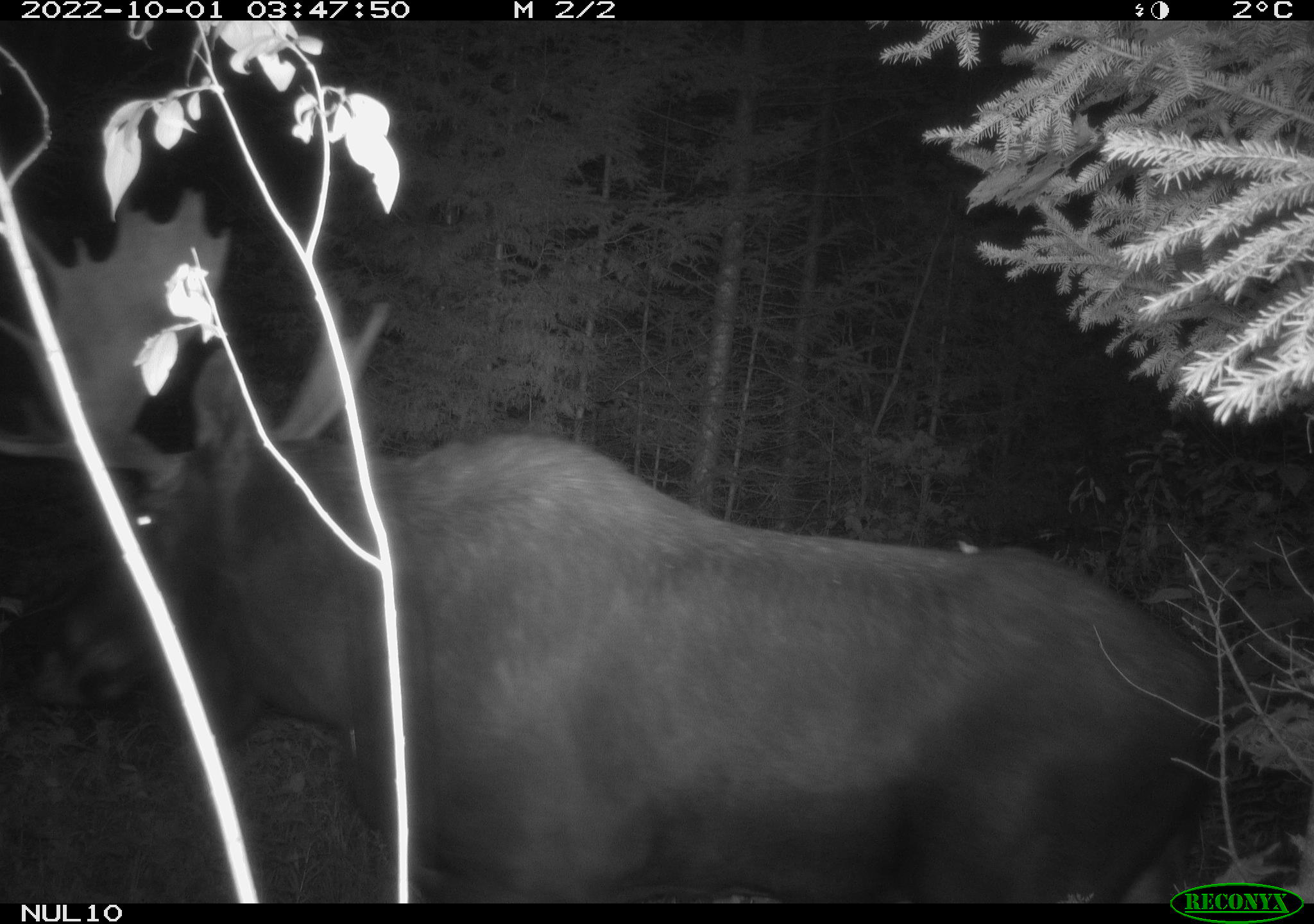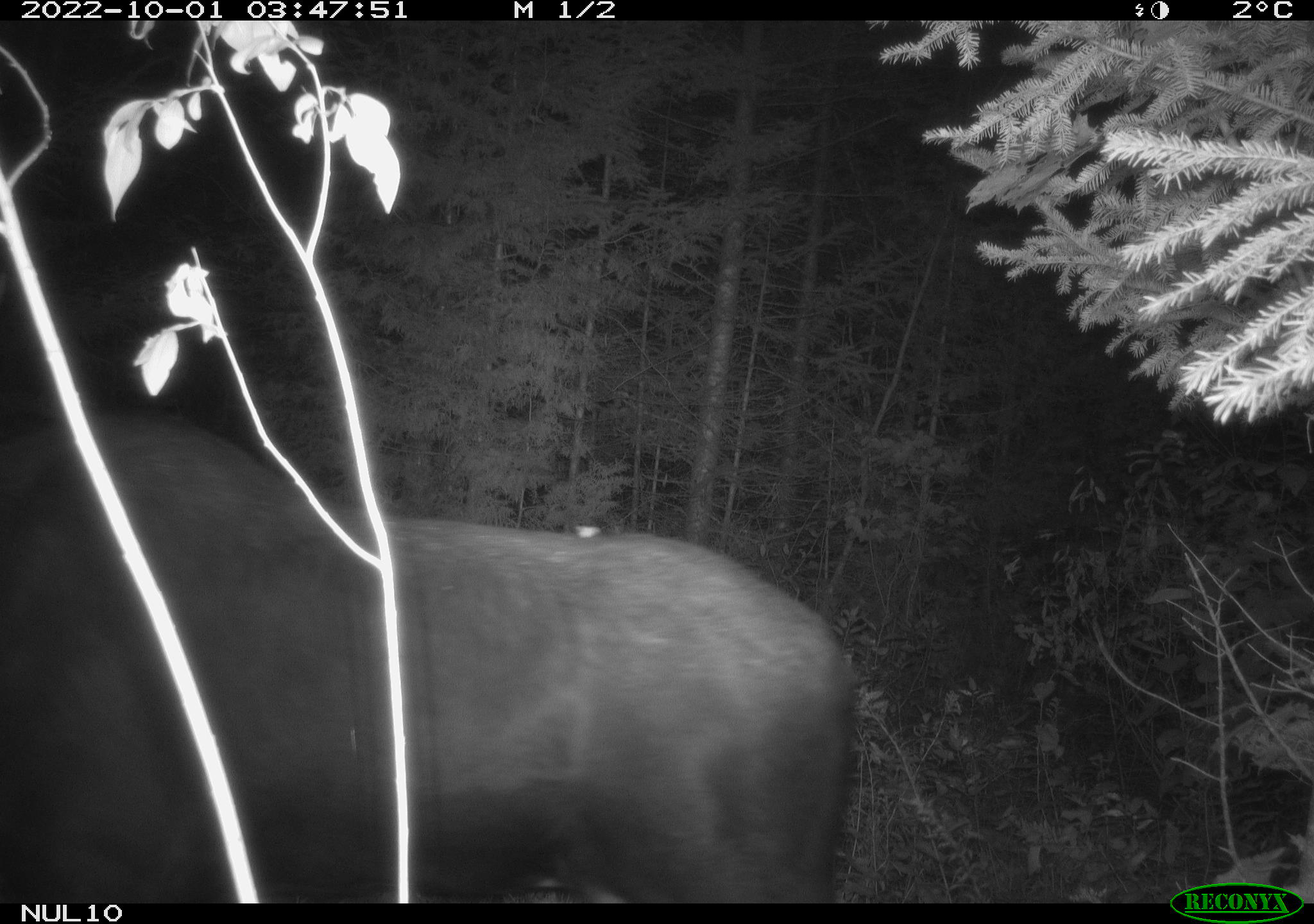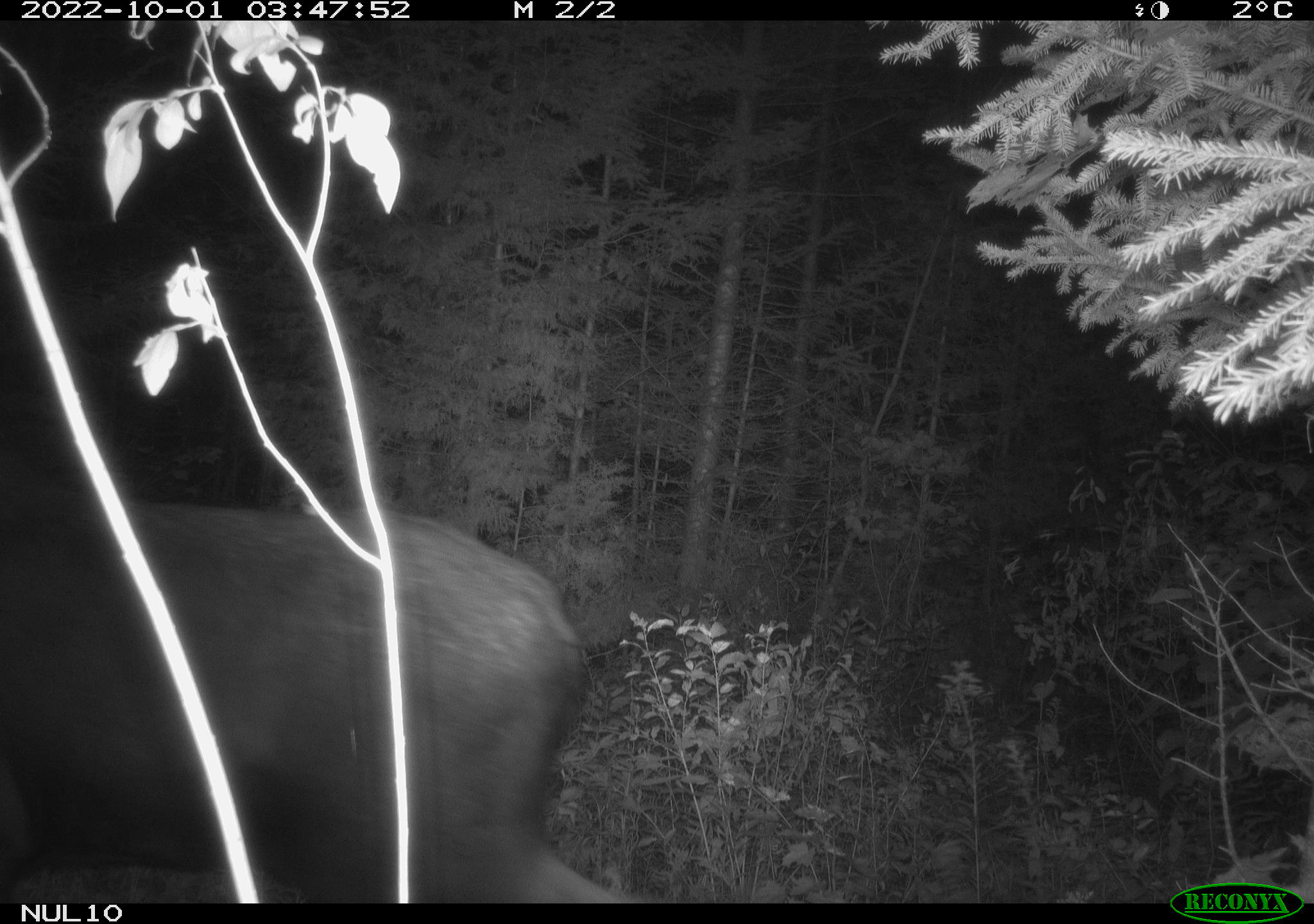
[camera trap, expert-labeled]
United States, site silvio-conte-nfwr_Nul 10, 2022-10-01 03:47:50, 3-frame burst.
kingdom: Animalia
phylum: Chordata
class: Mammalia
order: Artiodactyla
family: Cervidae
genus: Alces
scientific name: Alces alces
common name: moose